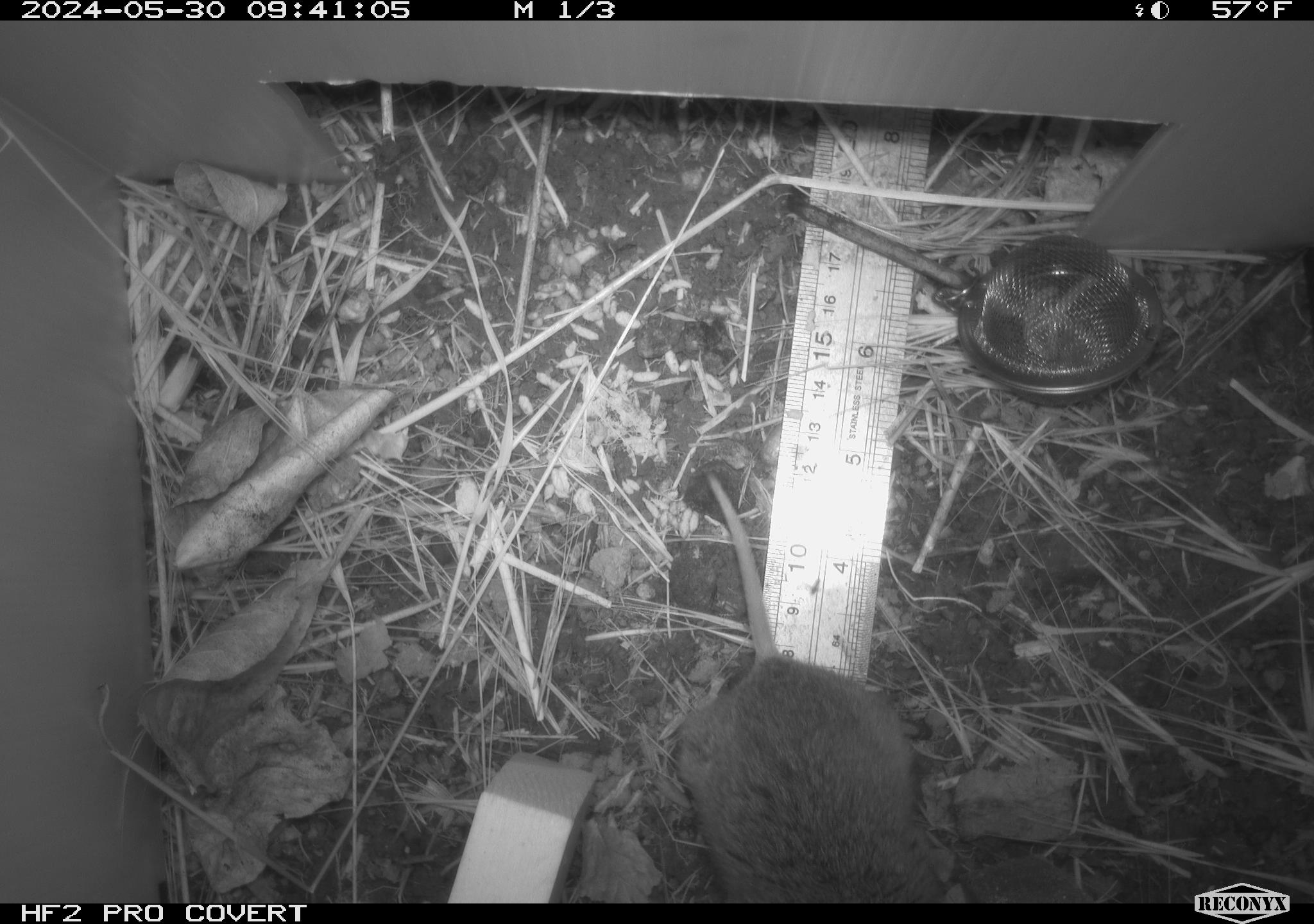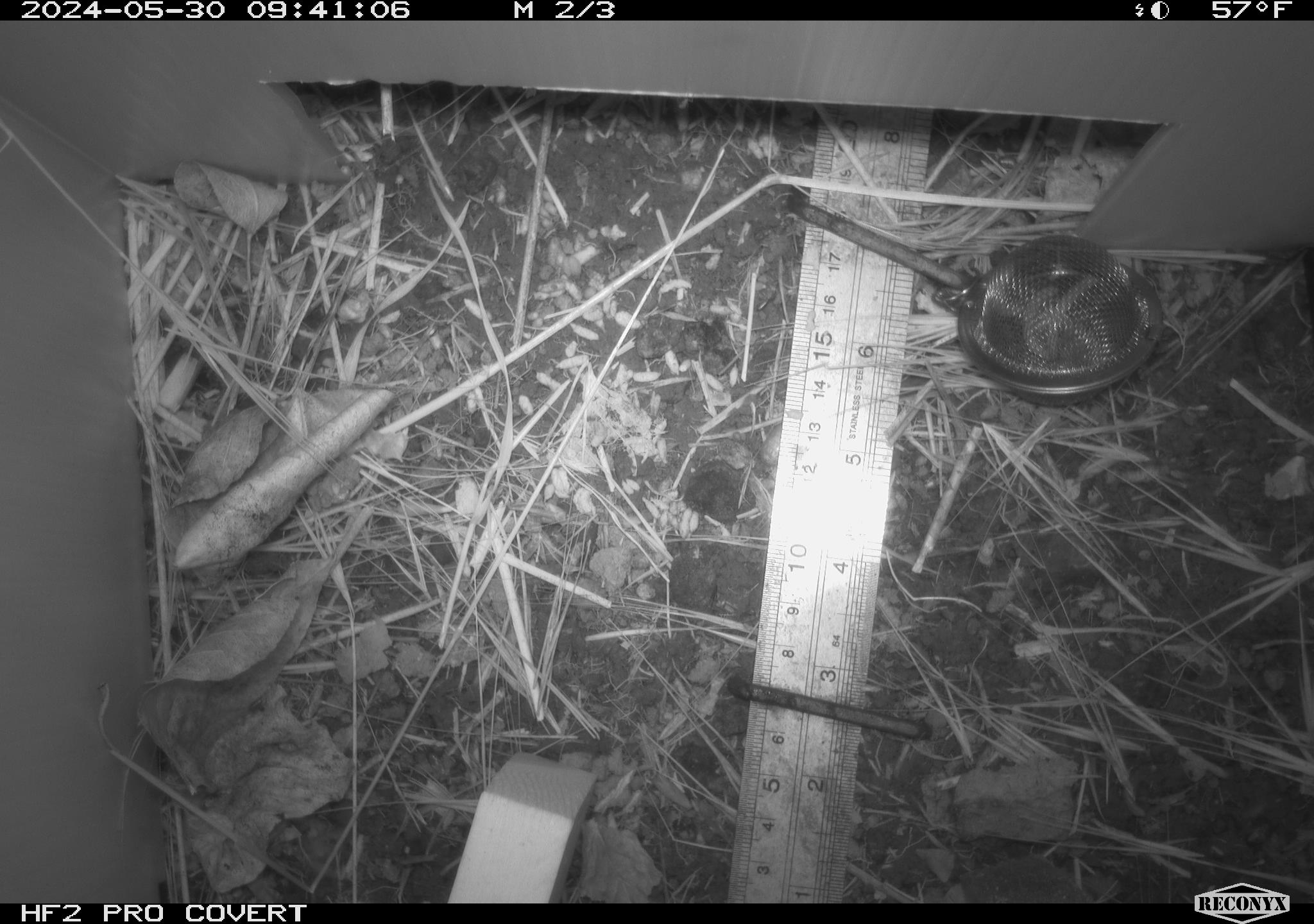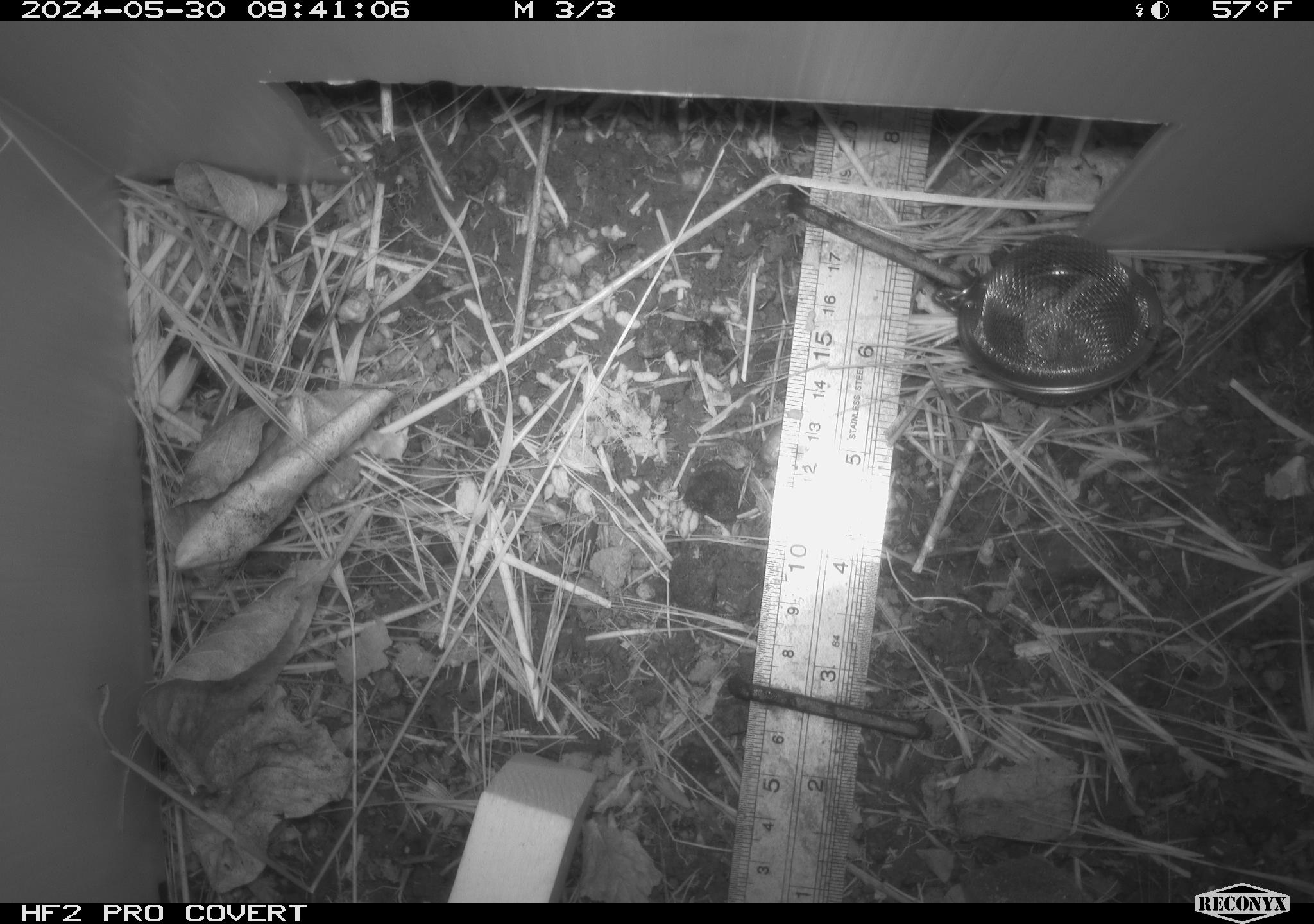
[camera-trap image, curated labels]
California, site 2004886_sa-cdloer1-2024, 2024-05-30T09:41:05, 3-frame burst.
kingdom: Animalia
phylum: Chordata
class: Mammalia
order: Rodentia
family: Cricetidae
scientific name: Arvicolinae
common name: voles, lemmings, and muskrats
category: arvicolinae subfamily